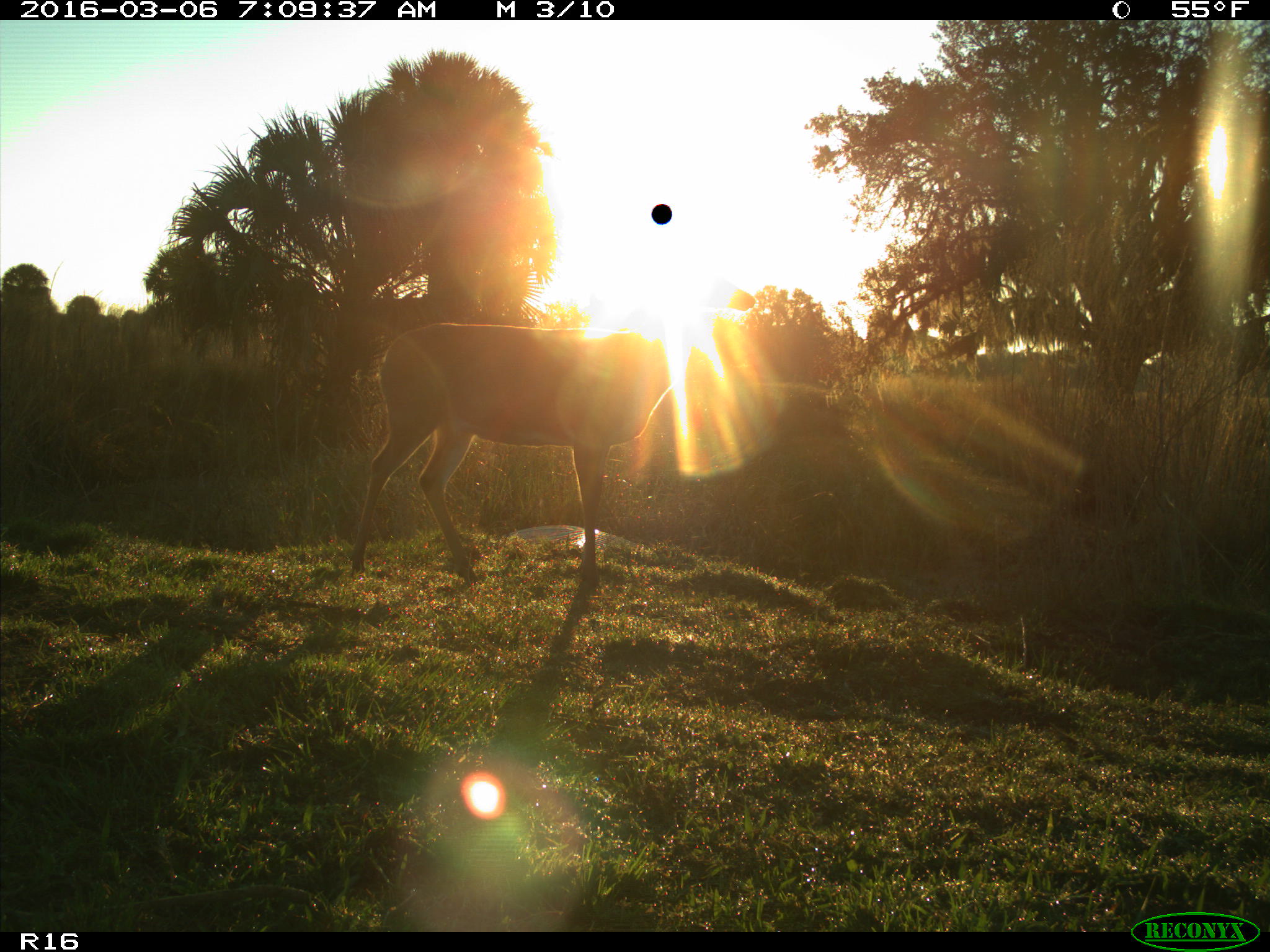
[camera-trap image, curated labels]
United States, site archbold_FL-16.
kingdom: Animalia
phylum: Chordata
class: Mammalia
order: Artiodactyla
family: Cervidae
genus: Odocoileus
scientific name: Odocoileus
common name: deer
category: unidentified deer